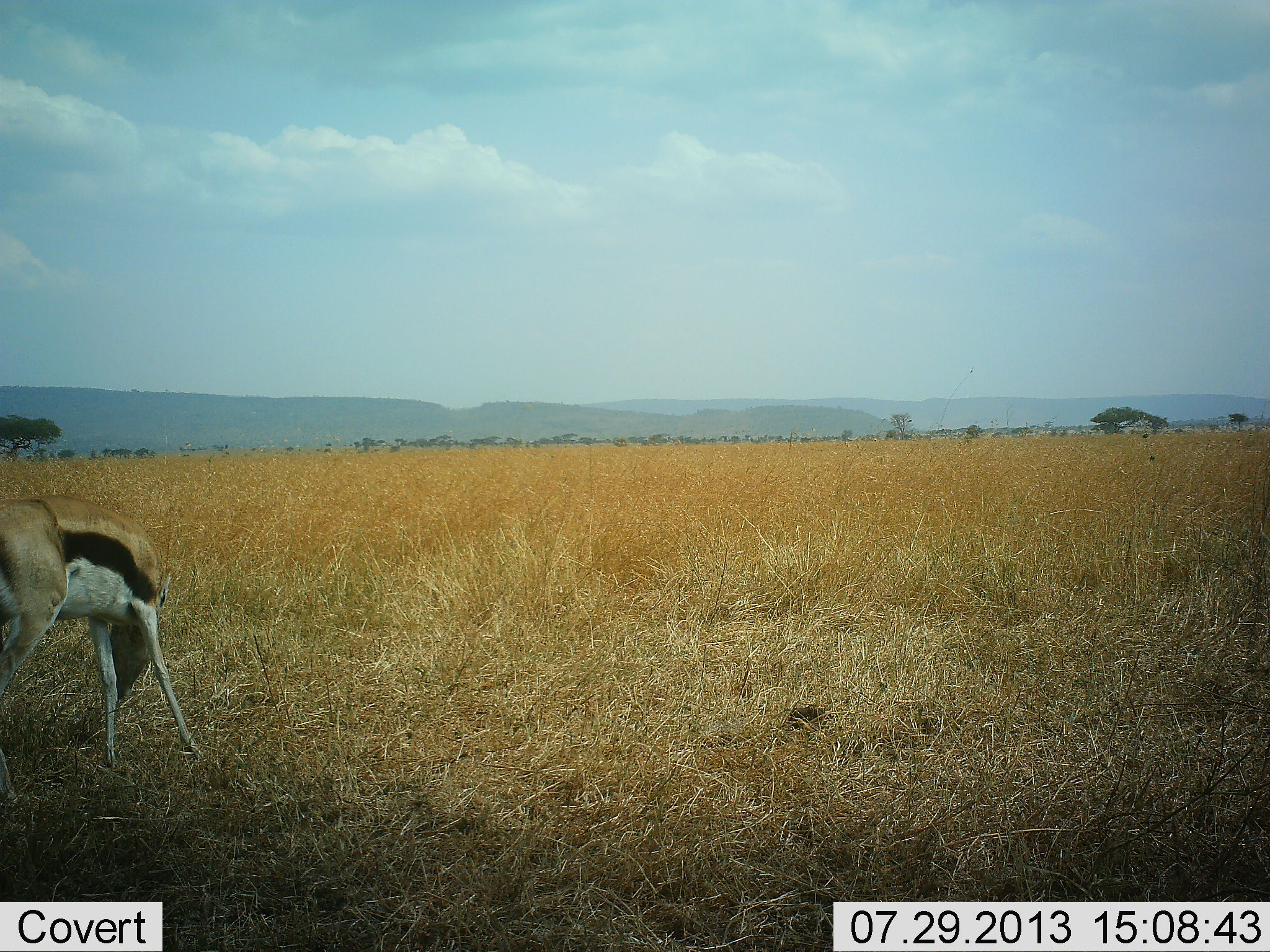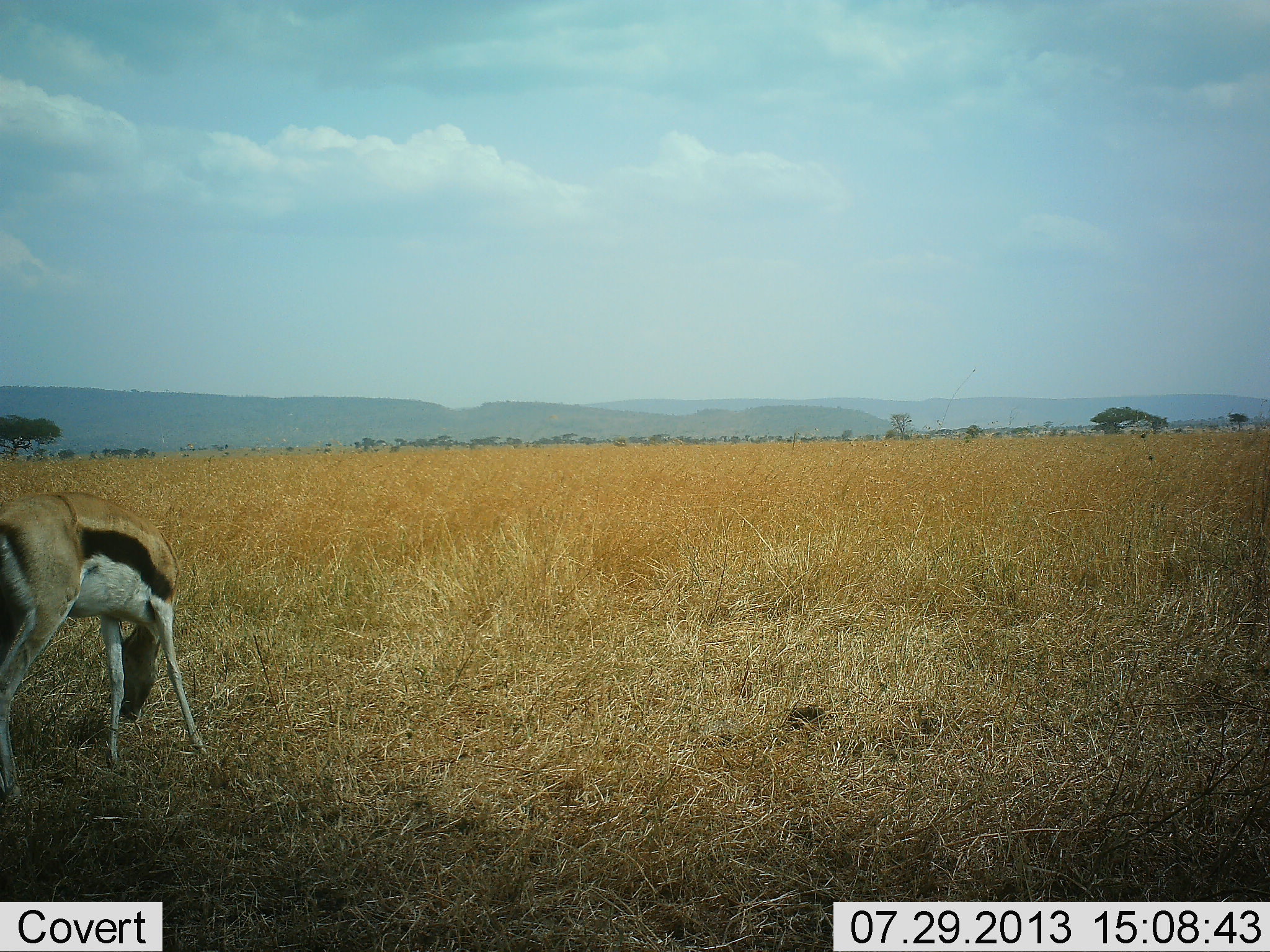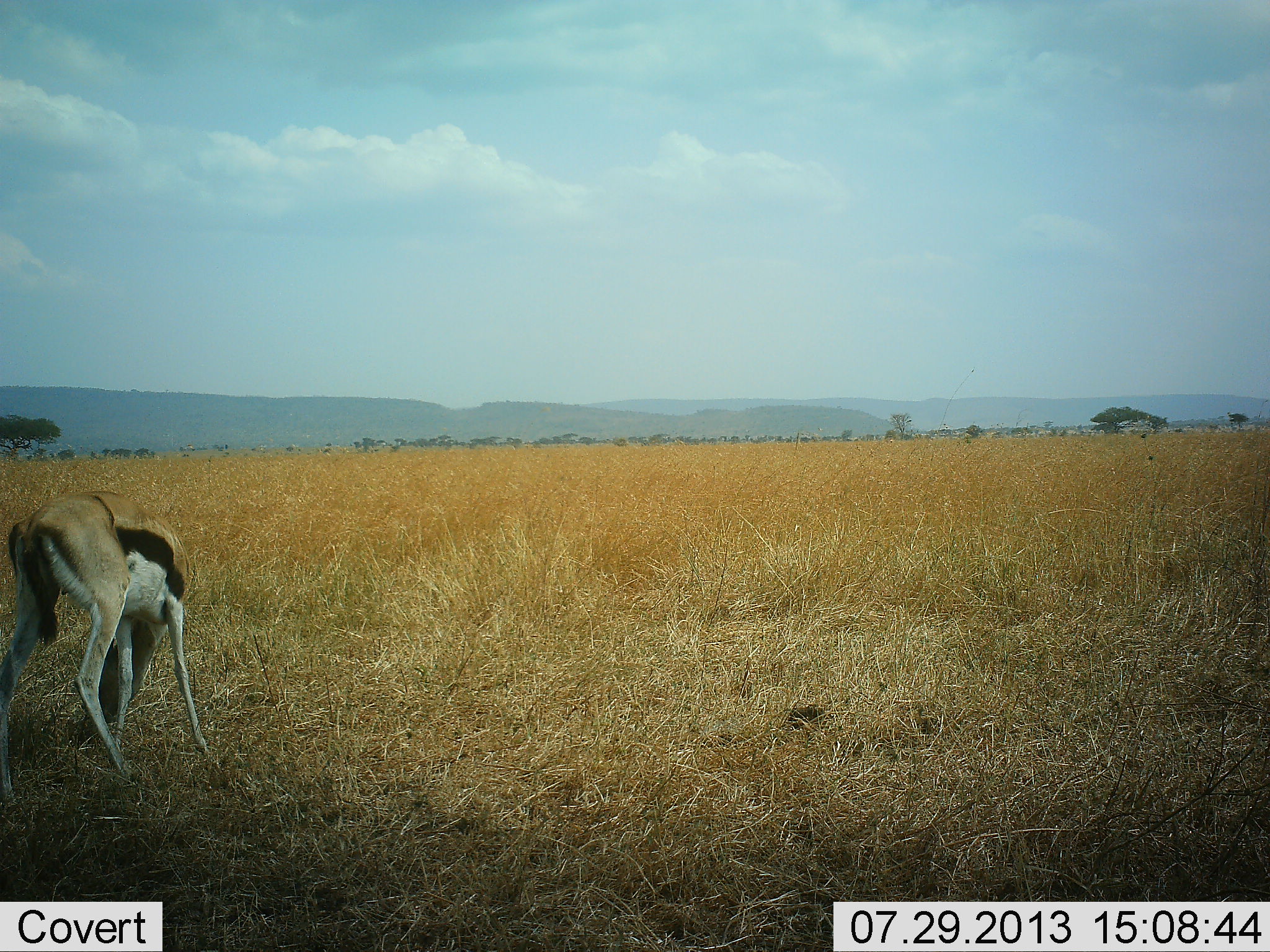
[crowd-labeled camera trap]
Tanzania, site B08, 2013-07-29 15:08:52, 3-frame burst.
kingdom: Animalia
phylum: Chordata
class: Mammalia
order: Artiodactyla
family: Bovidae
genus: Eudorcas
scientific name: Eudorcas thomsonii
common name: thomson's gazelle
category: gazellethomsons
Gazellethomsons (thomson's gazelle) (Eudorcas thomsonii), count 1. Behavior (volunteer vote fractions): standing 6%, resting 0%, moving 6%, interacting 0%. Young present (vote fraction): 0%. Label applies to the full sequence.